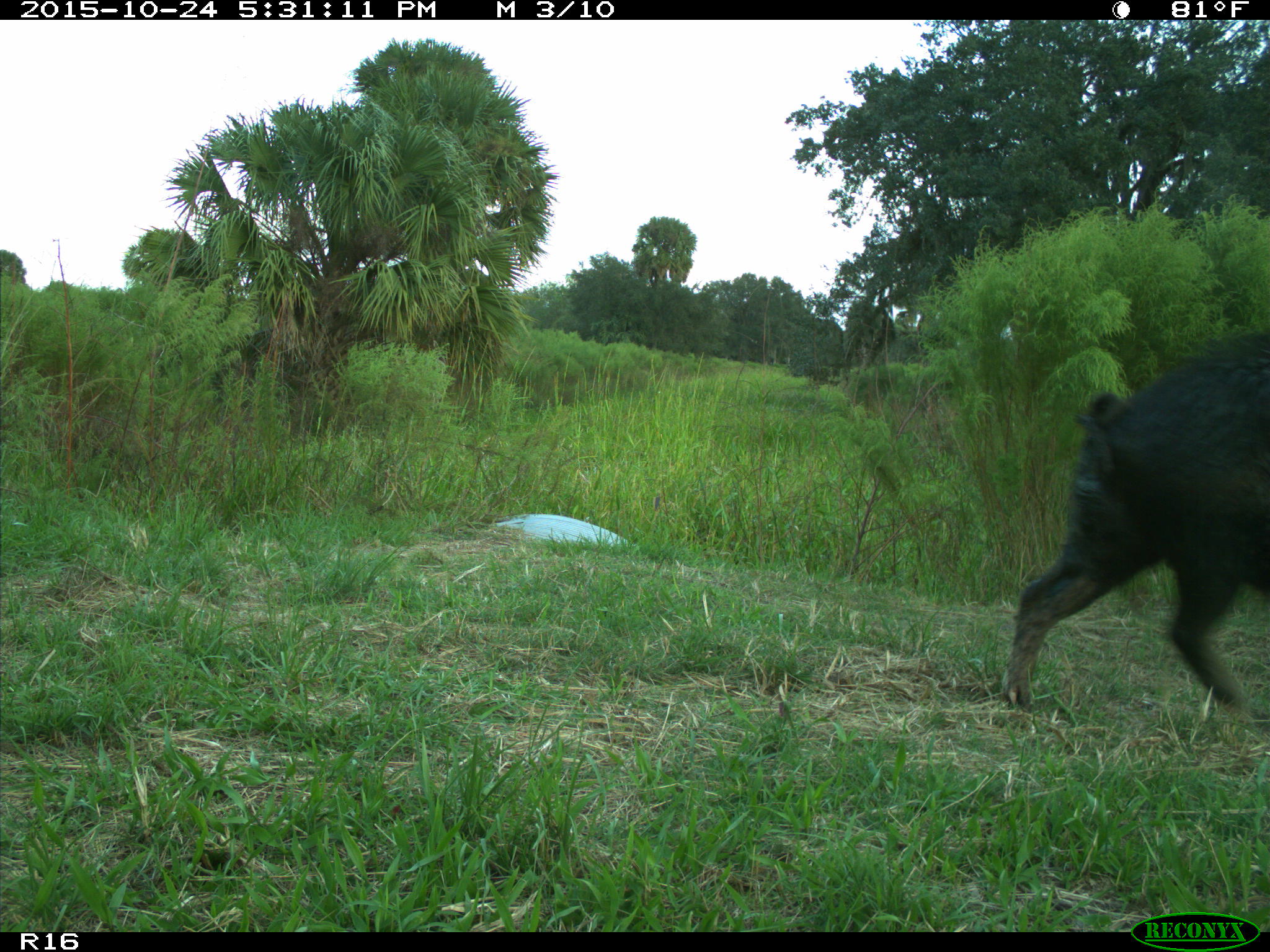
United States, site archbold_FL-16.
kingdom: Animalia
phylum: Chordata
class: Mammalia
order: Artiodactyla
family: Suidae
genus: Sus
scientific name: Sus scrofa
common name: wild boar